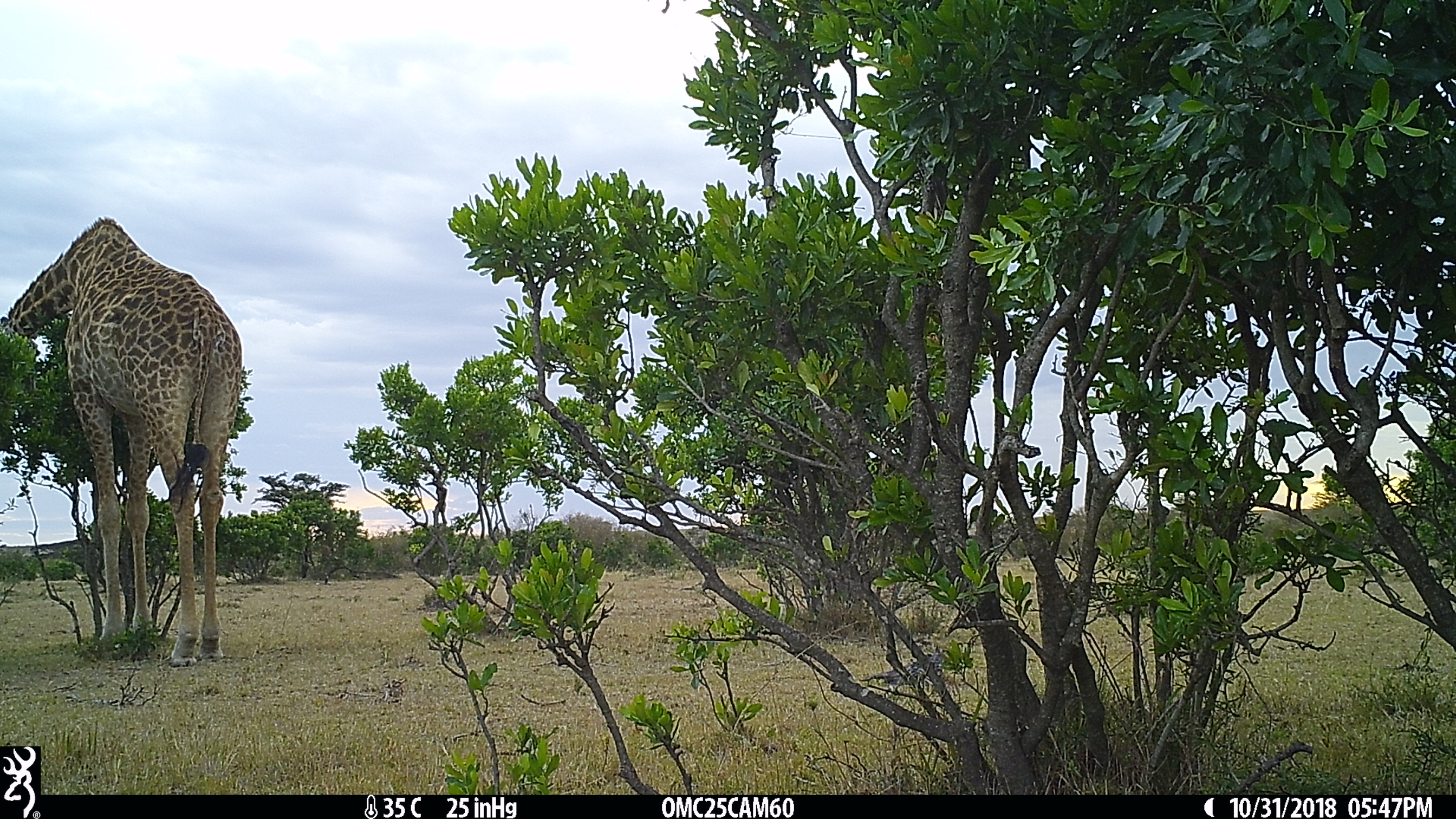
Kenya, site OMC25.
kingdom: Animalia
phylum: Chordata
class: Mammalia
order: Artiodactyla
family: Giraffidae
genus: Giraffa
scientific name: Giraffa camelopardalis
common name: northern giraffe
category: giraffe